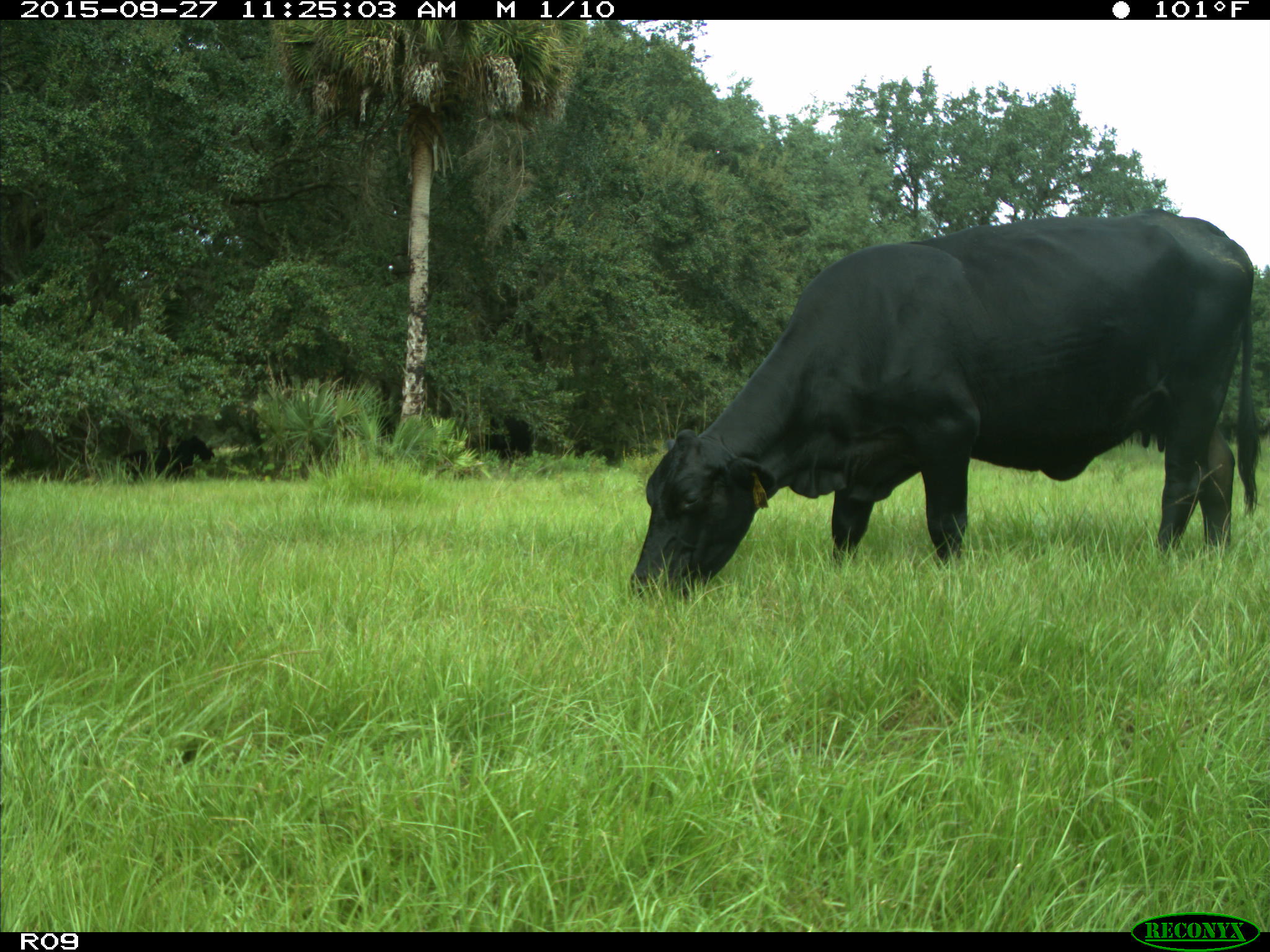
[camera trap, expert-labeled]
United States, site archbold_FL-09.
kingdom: Animalia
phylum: Chordata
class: Mammalia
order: Artiodactyla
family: Bovidae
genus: Bos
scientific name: Bos taurus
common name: domestic cow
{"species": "Bos taurus (domestic cow)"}